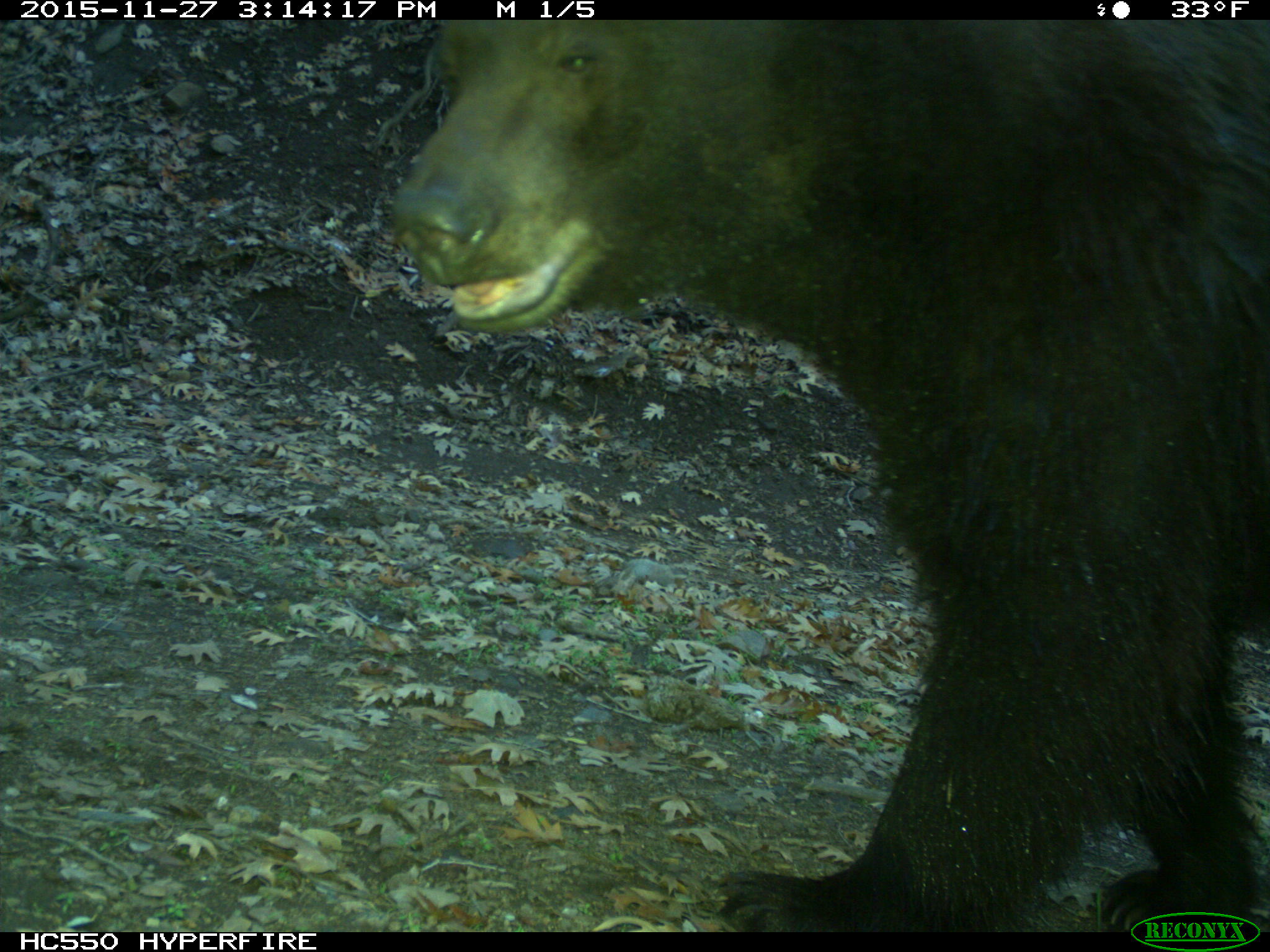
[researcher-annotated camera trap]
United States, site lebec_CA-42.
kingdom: Animalia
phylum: Chordata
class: Mammalia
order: Carnivora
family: Ursidae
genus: Ursus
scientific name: Ursus americanus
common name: american black bear